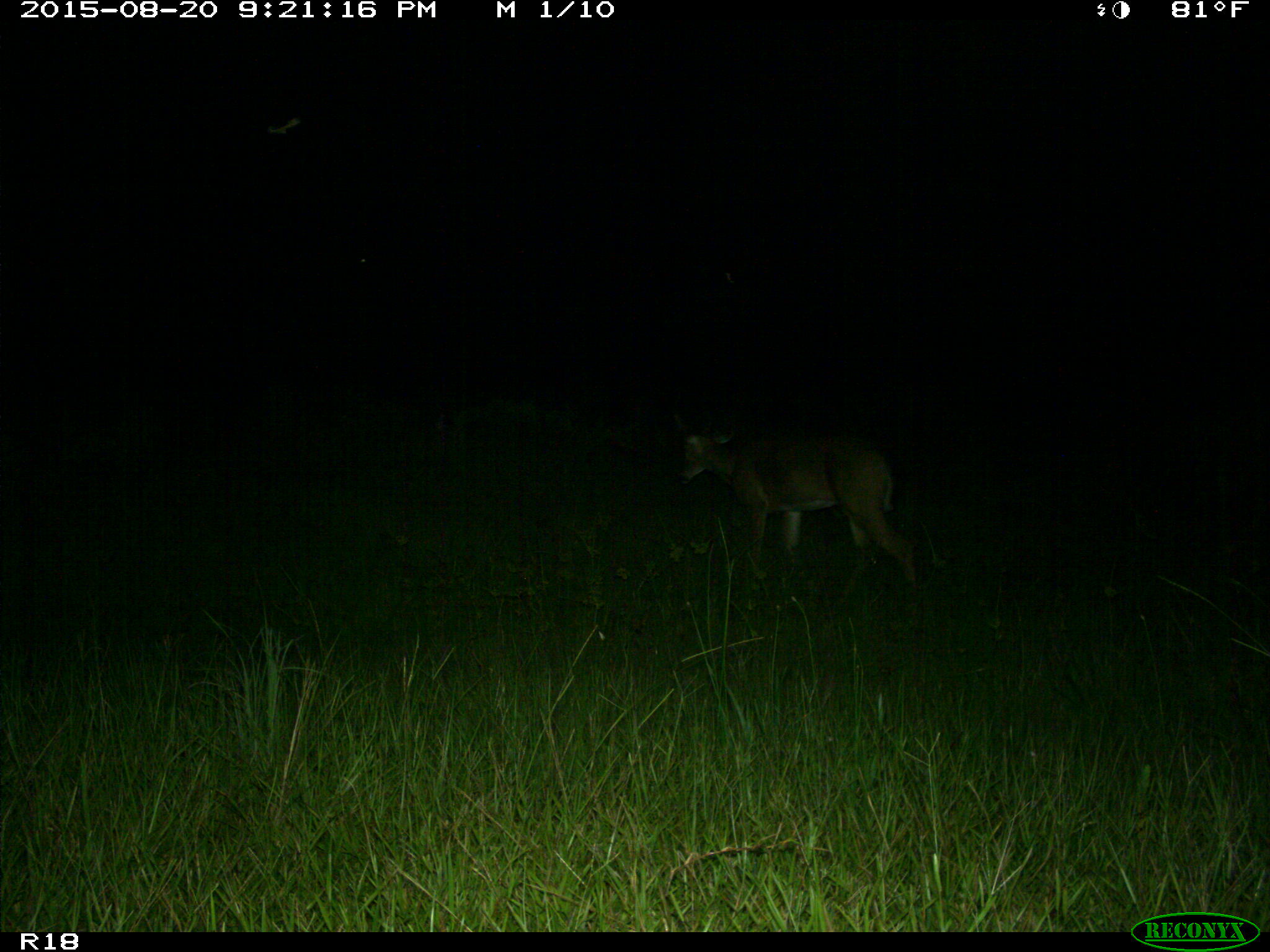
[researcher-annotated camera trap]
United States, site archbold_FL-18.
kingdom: Animalia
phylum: Chordata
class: Mammalia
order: Artiodactyla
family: Cervidae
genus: Odocoileus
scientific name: Odocoileus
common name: deer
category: unidentified deer